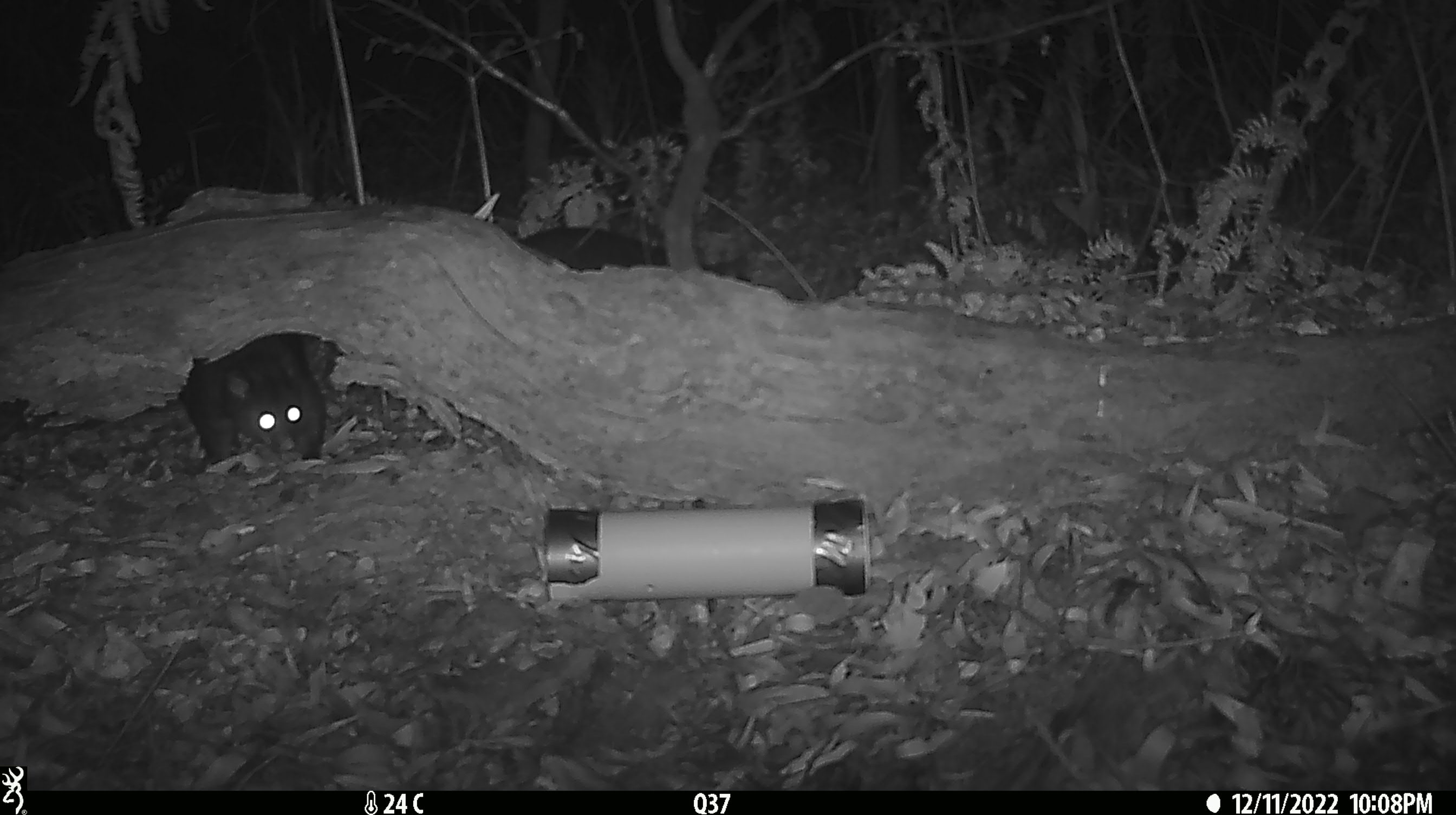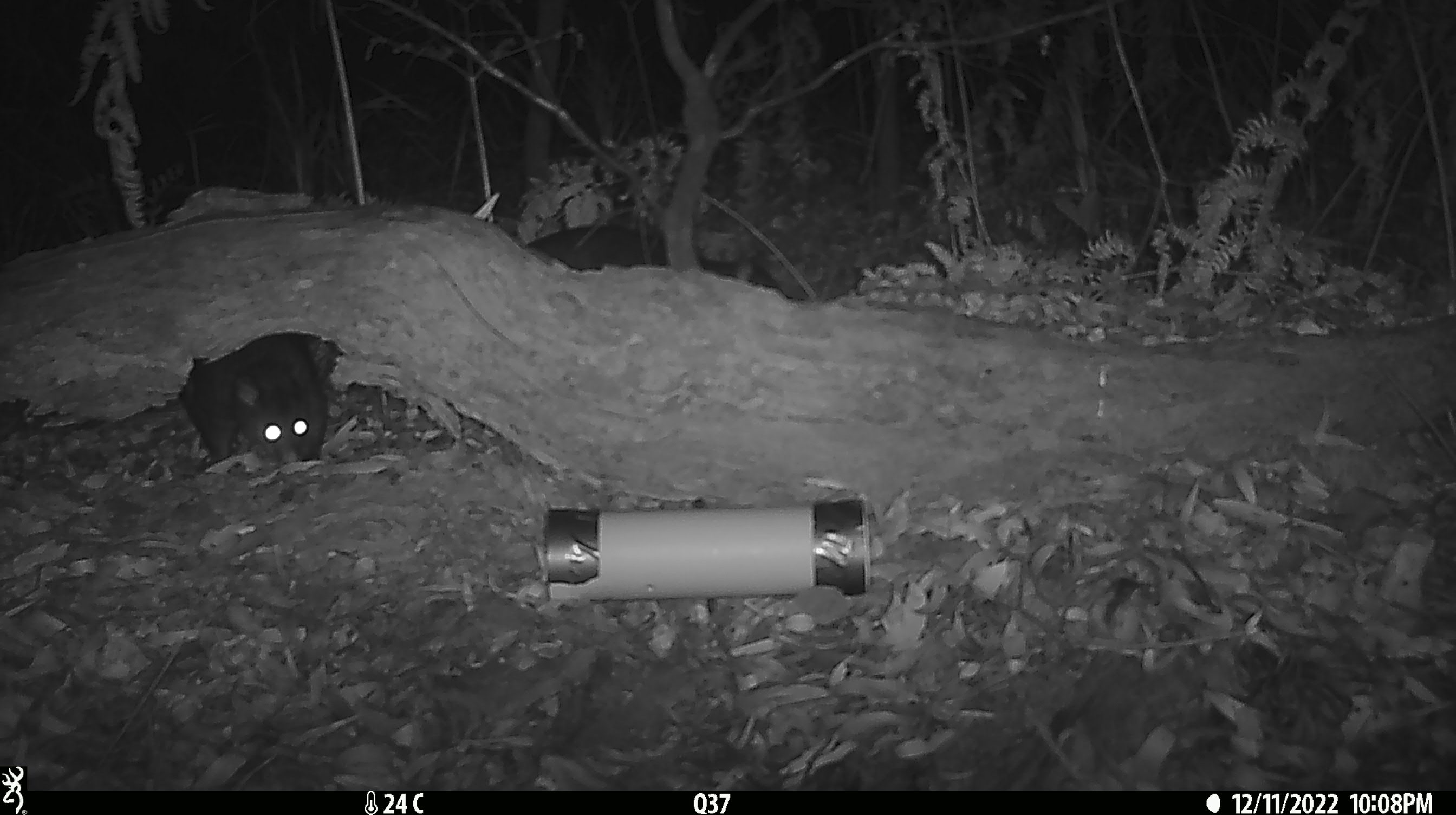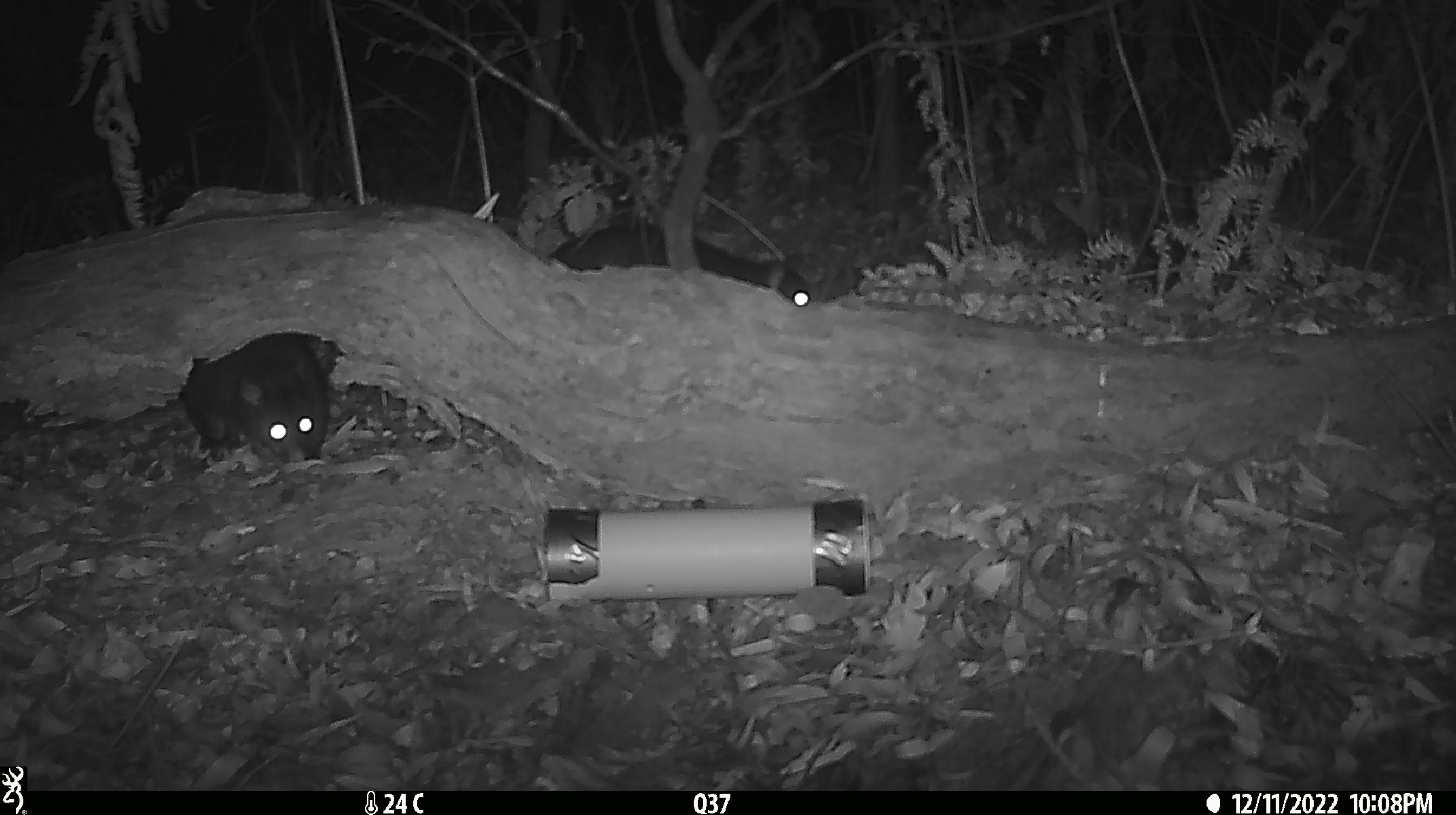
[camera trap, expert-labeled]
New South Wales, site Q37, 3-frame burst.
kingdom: Animalia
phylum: Chordata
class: Mammalia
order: Diprotodontia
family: Phalangeridae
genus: Trichosurus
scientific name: Trichosurus vulpecula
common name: common brushtail possum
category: possum